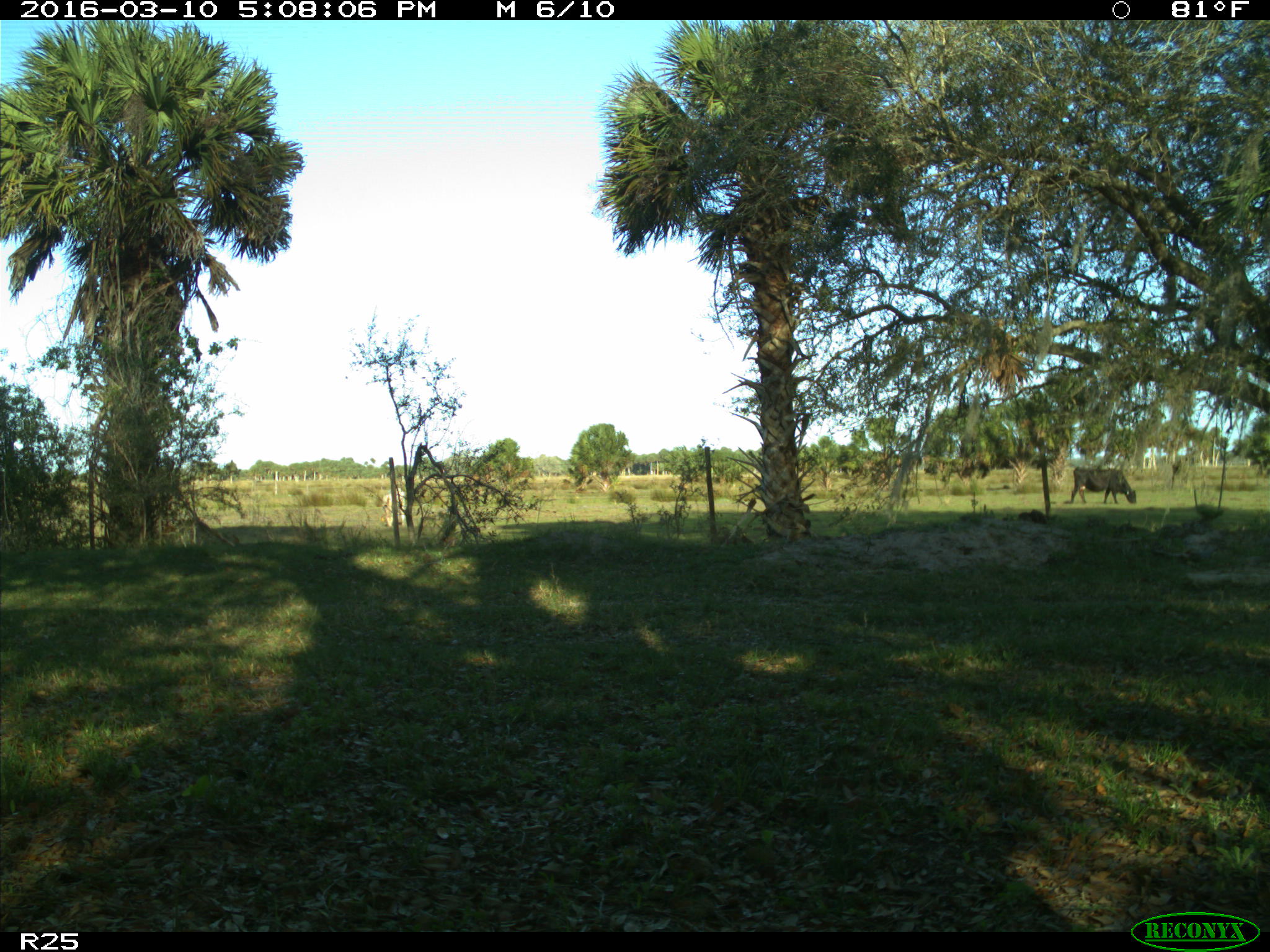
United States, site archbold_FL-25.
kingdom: Animalia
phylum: Chordata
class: Mammalia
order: Artiodactyla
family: Bovidae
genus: Bos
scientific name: Bos taurus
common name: domestic cow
Bos taurus (domestic cow).